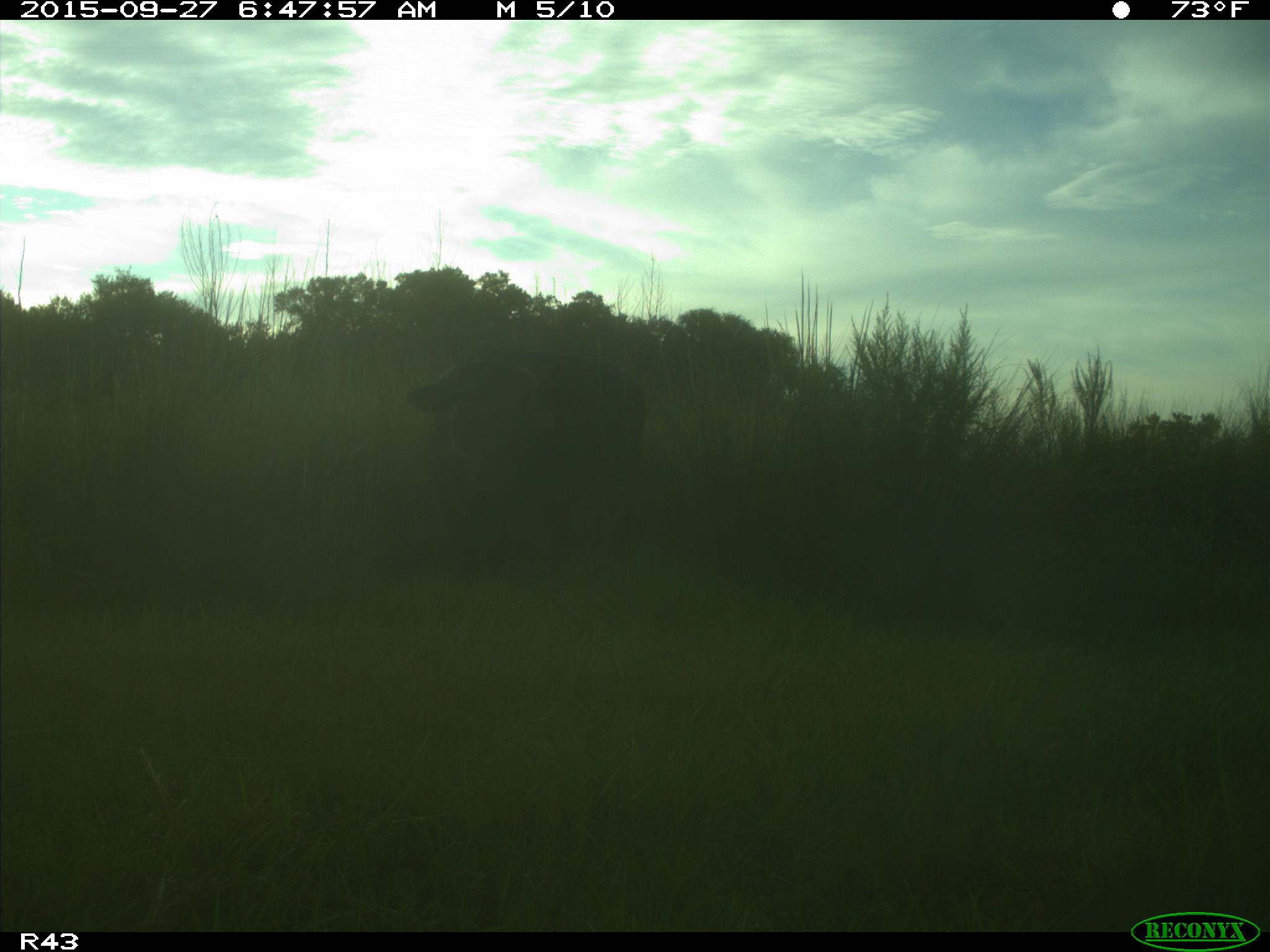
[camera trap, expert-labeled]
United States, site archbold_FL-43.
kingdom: Animalia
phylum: Chordata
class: Mammalia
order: Artiodactyla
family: Bovidae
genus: Bos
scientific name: Bos taurus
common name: domestic cow